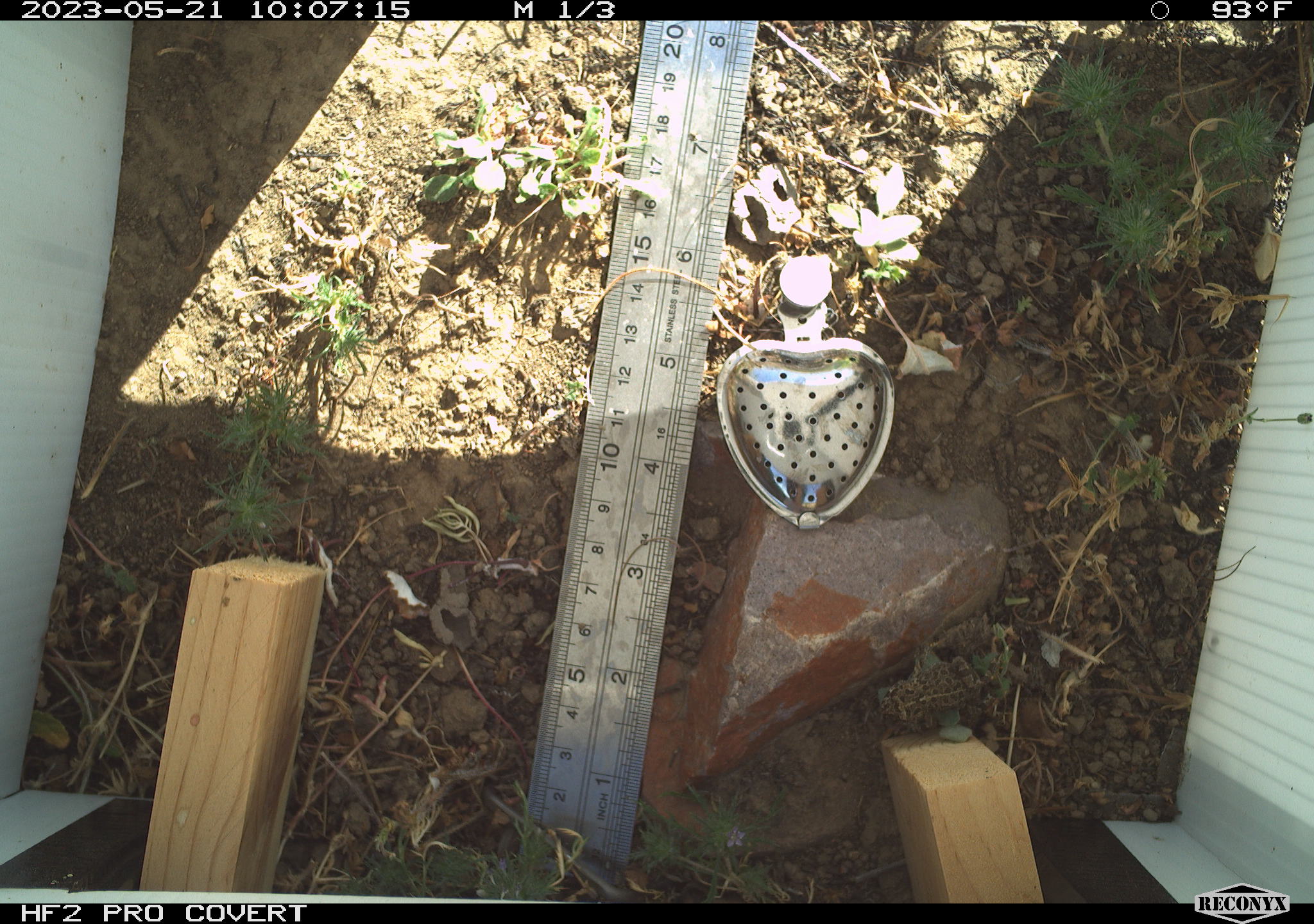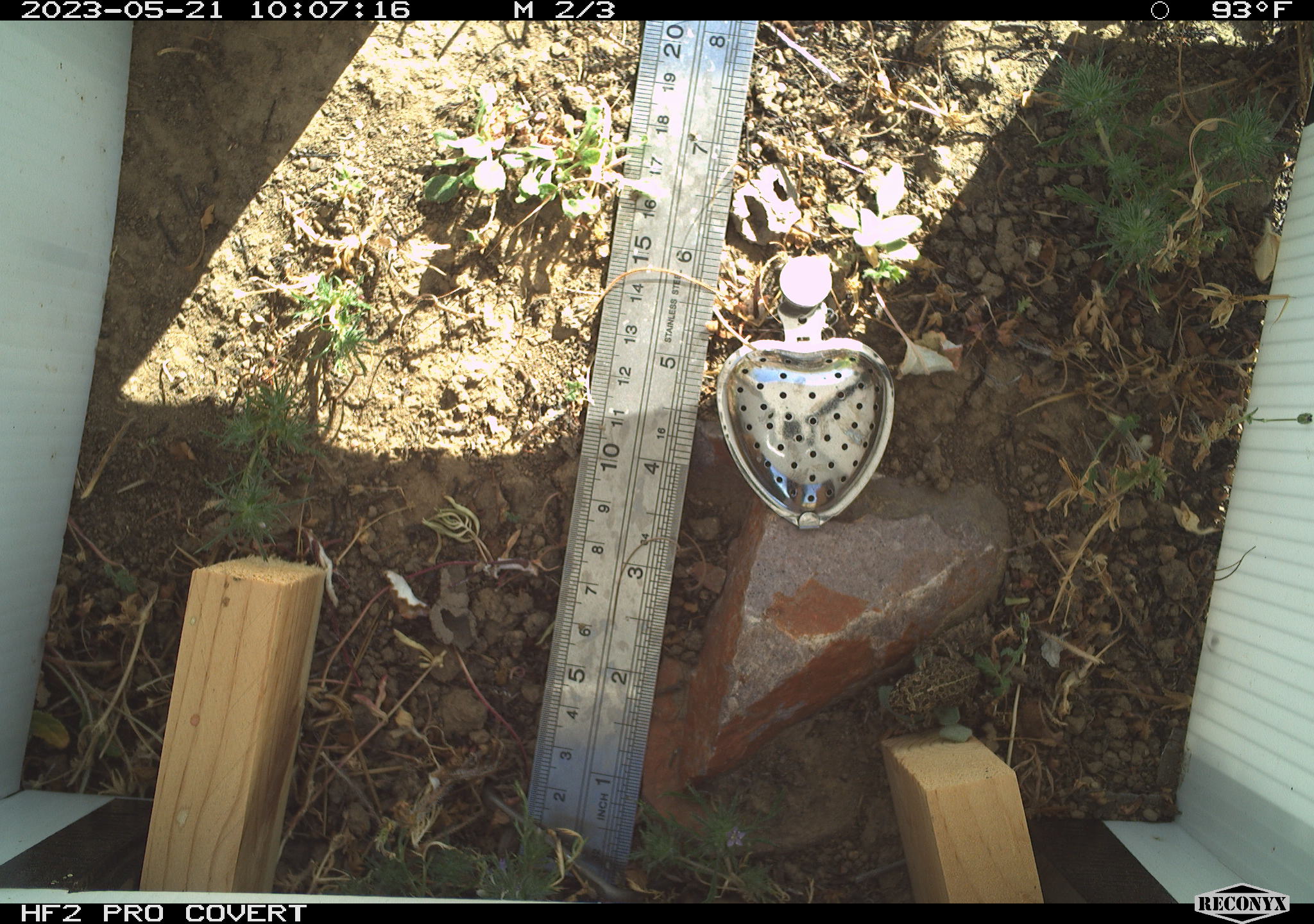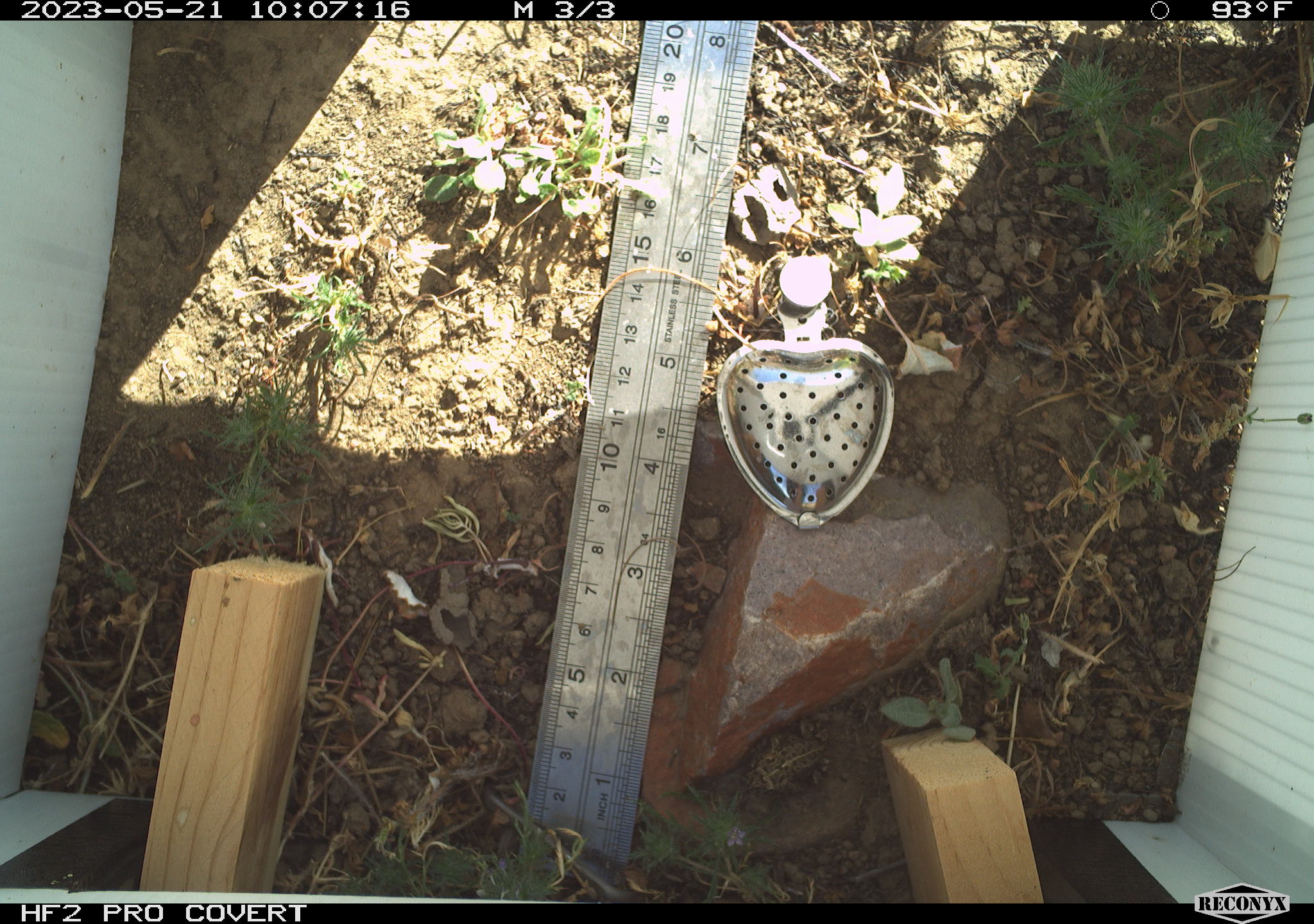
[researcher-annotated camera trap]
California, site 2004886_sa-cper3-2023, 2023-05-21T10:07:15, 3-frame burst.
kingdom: Animalia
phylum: Chordata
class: Amphibia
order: Anura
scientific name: Anura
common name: frogs